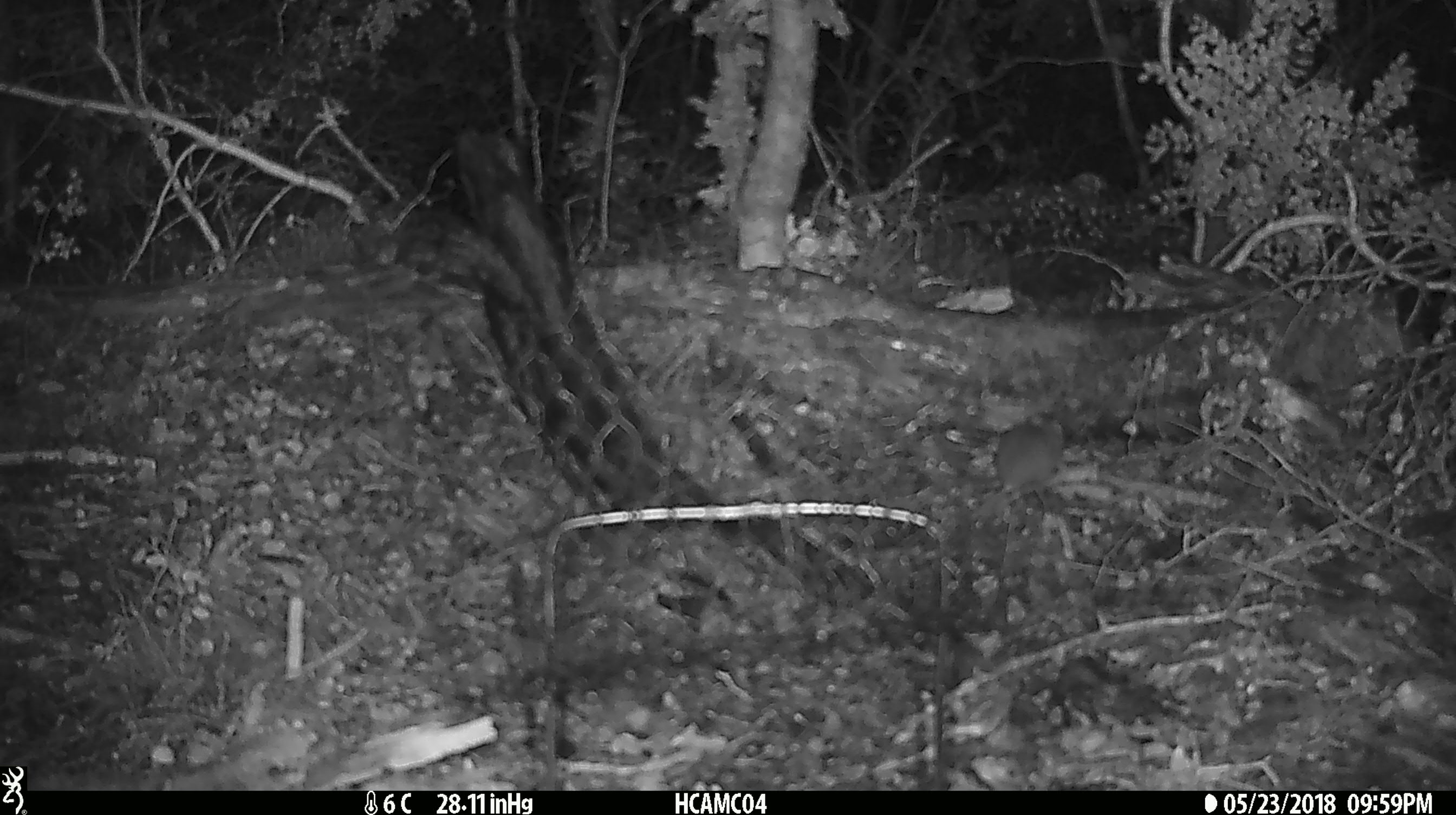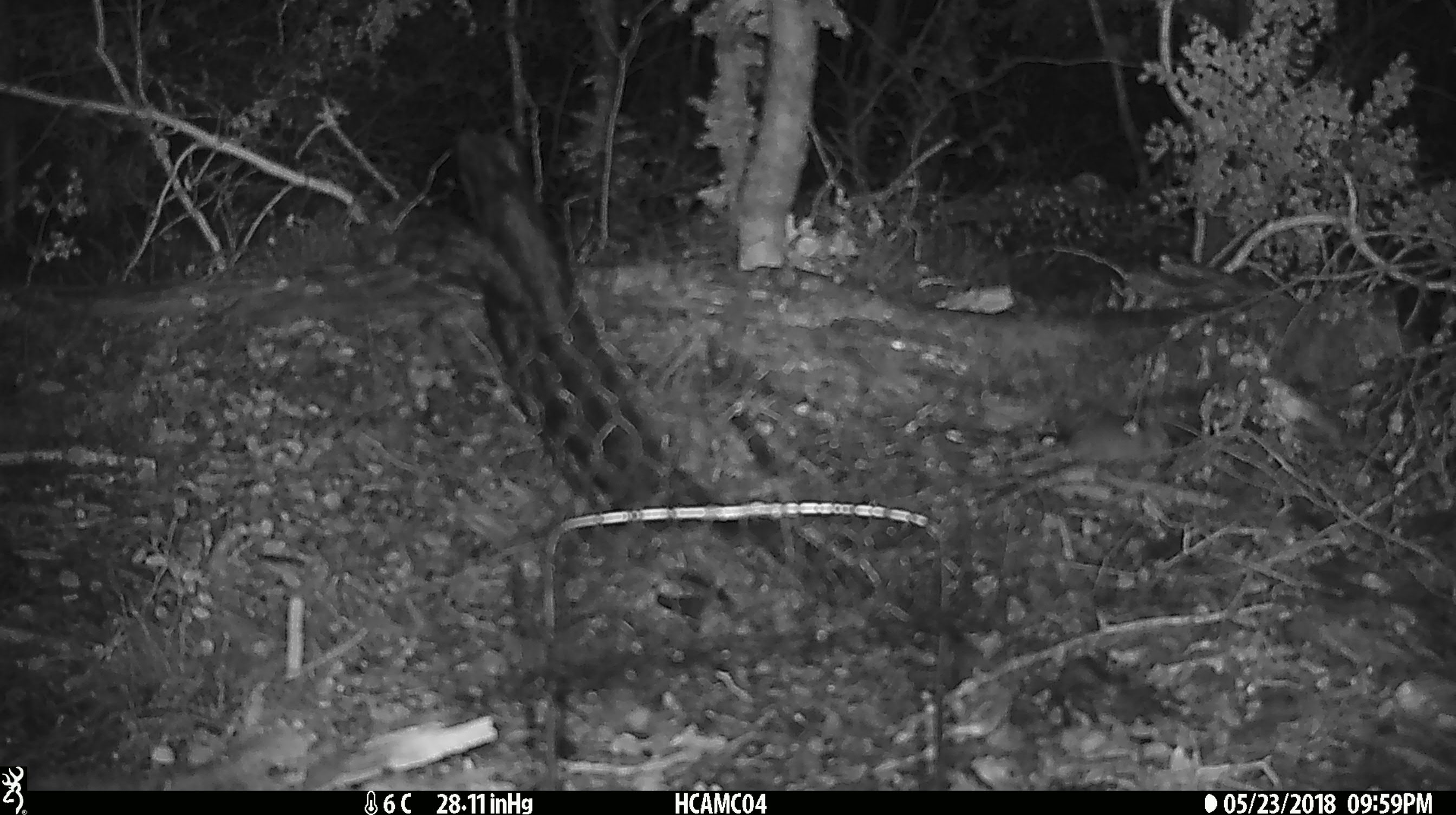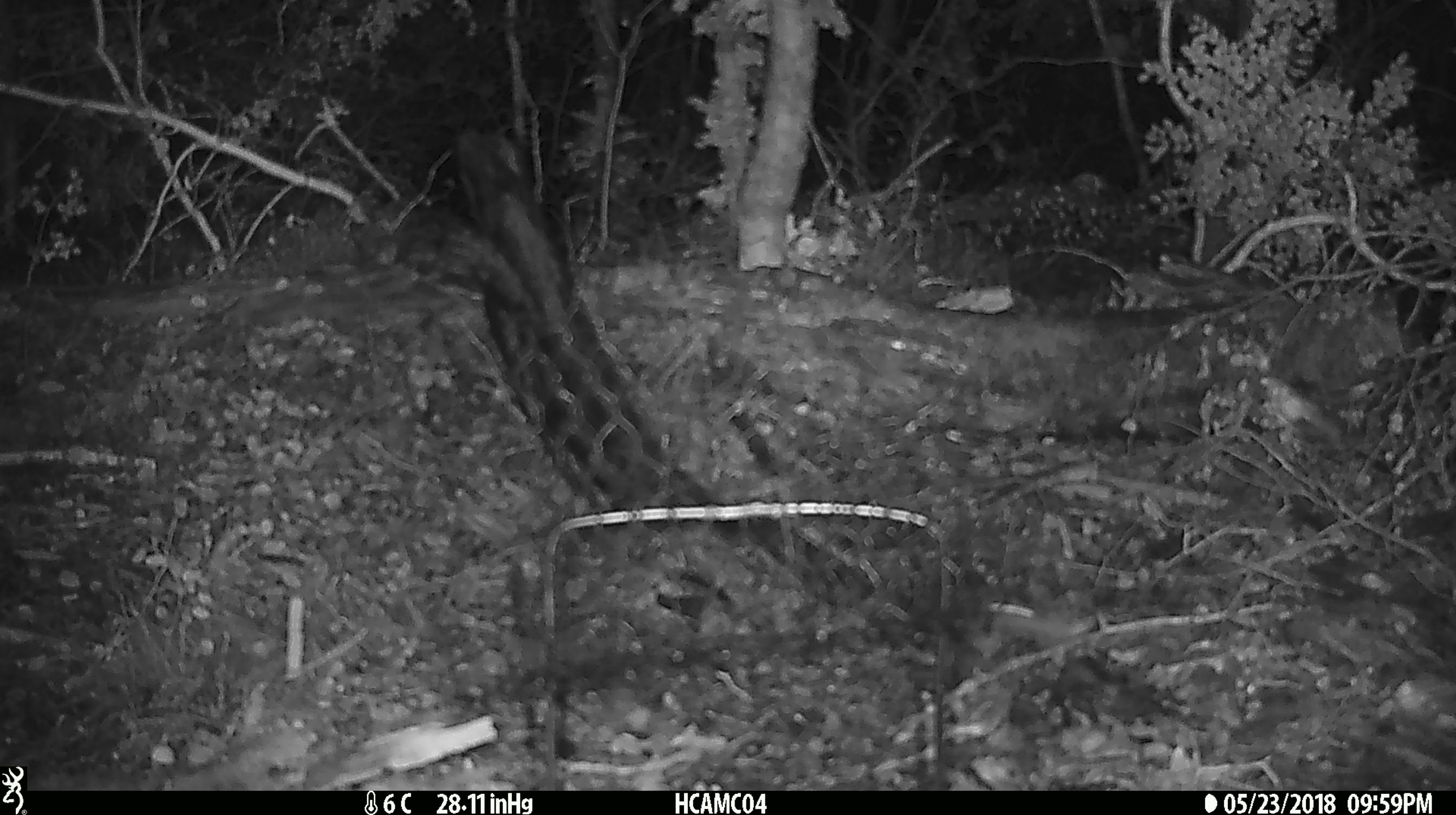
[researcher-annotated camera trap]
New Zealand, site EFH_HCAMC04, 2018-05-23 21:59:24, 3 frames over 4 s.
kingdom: Animalia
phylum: Chordata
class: Mammalia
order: Rodentia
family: Muridae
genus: Mus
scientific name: Mus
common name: mouse